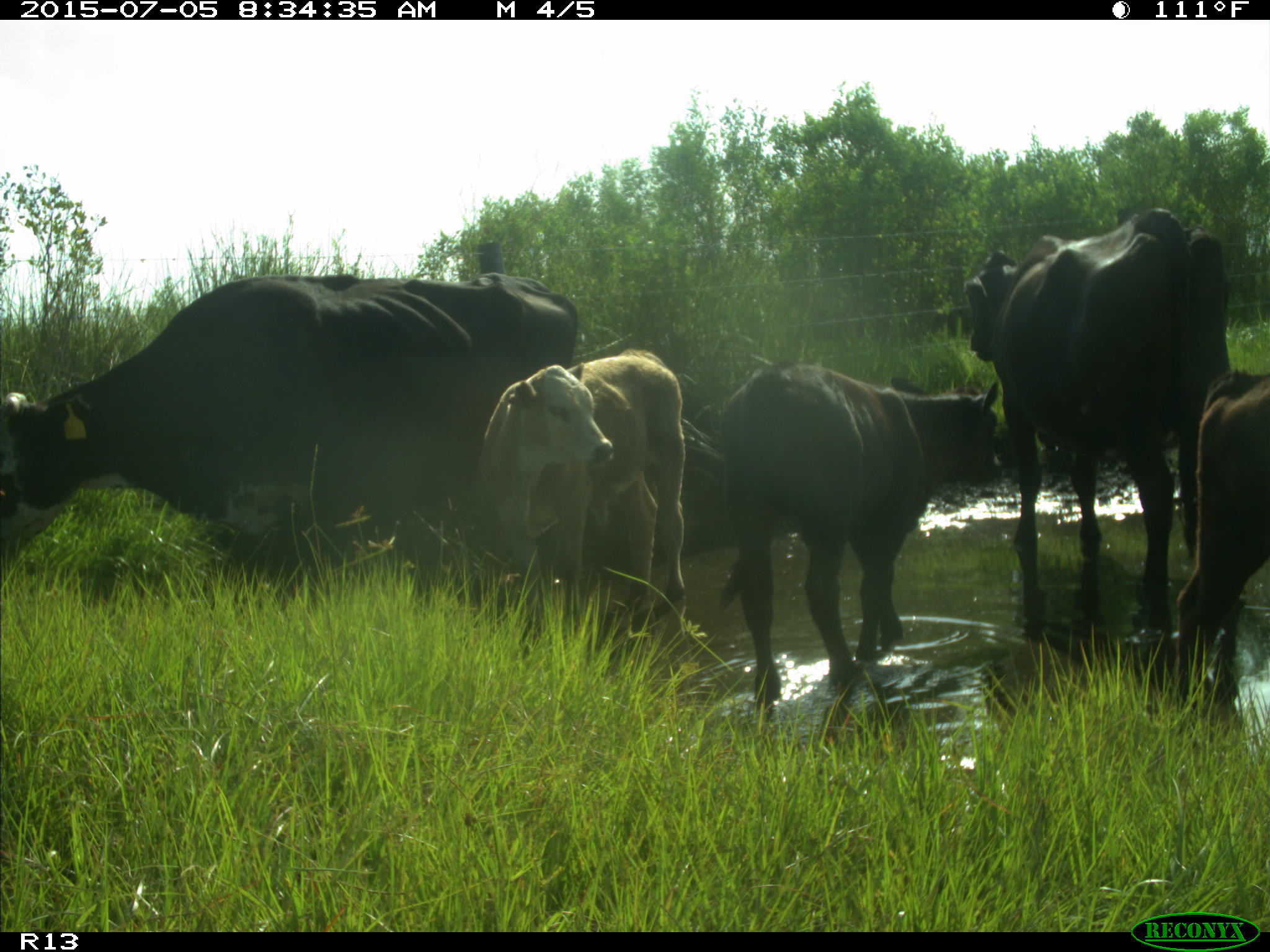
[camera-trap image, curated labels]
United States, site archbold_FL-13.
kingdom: Animalia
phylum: Chordata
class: Mammalia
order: Artiodactyla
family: Bovidae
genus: Bos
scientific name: Bos taurus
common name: domestic cow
Bos taurus (domestic cow).